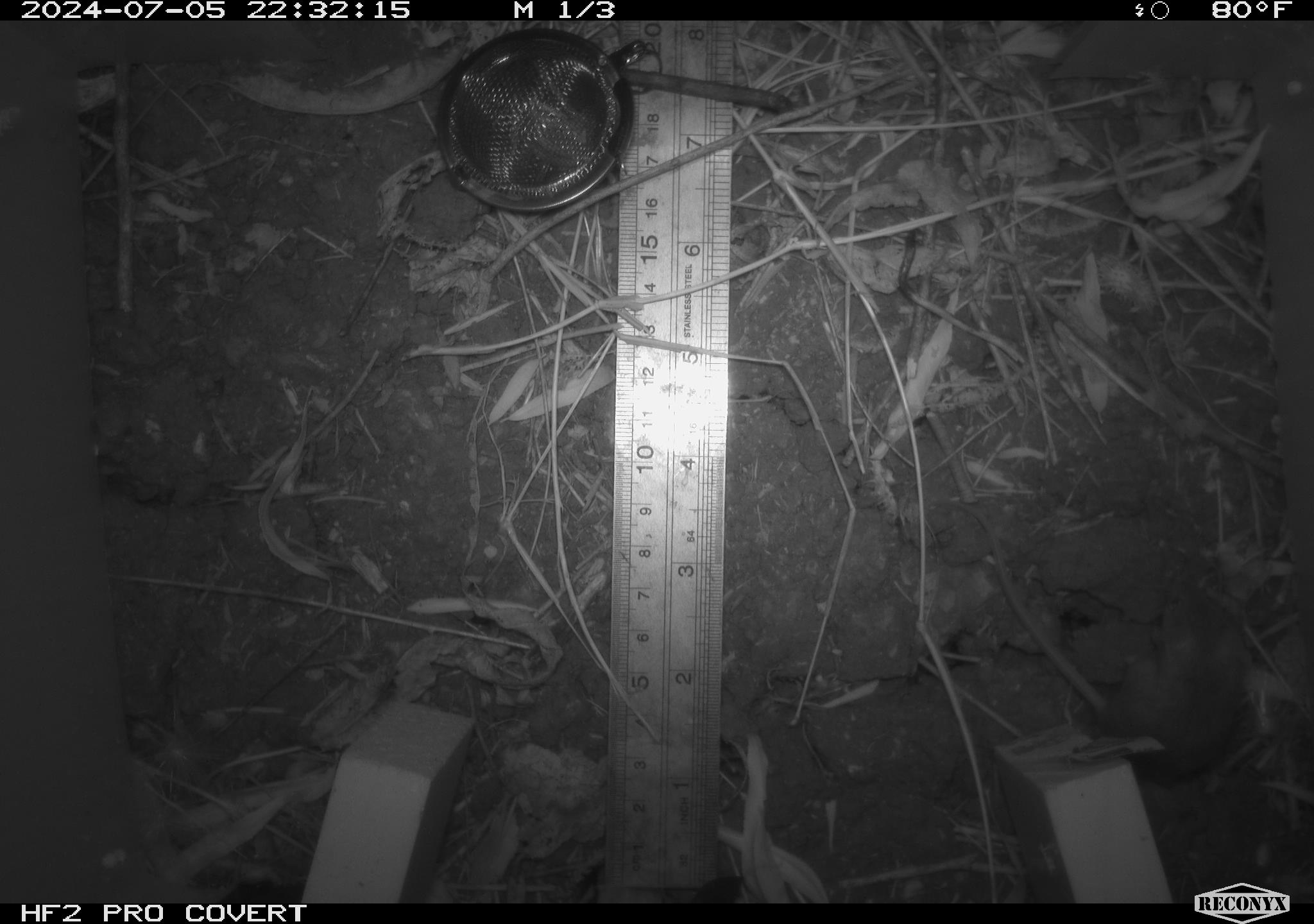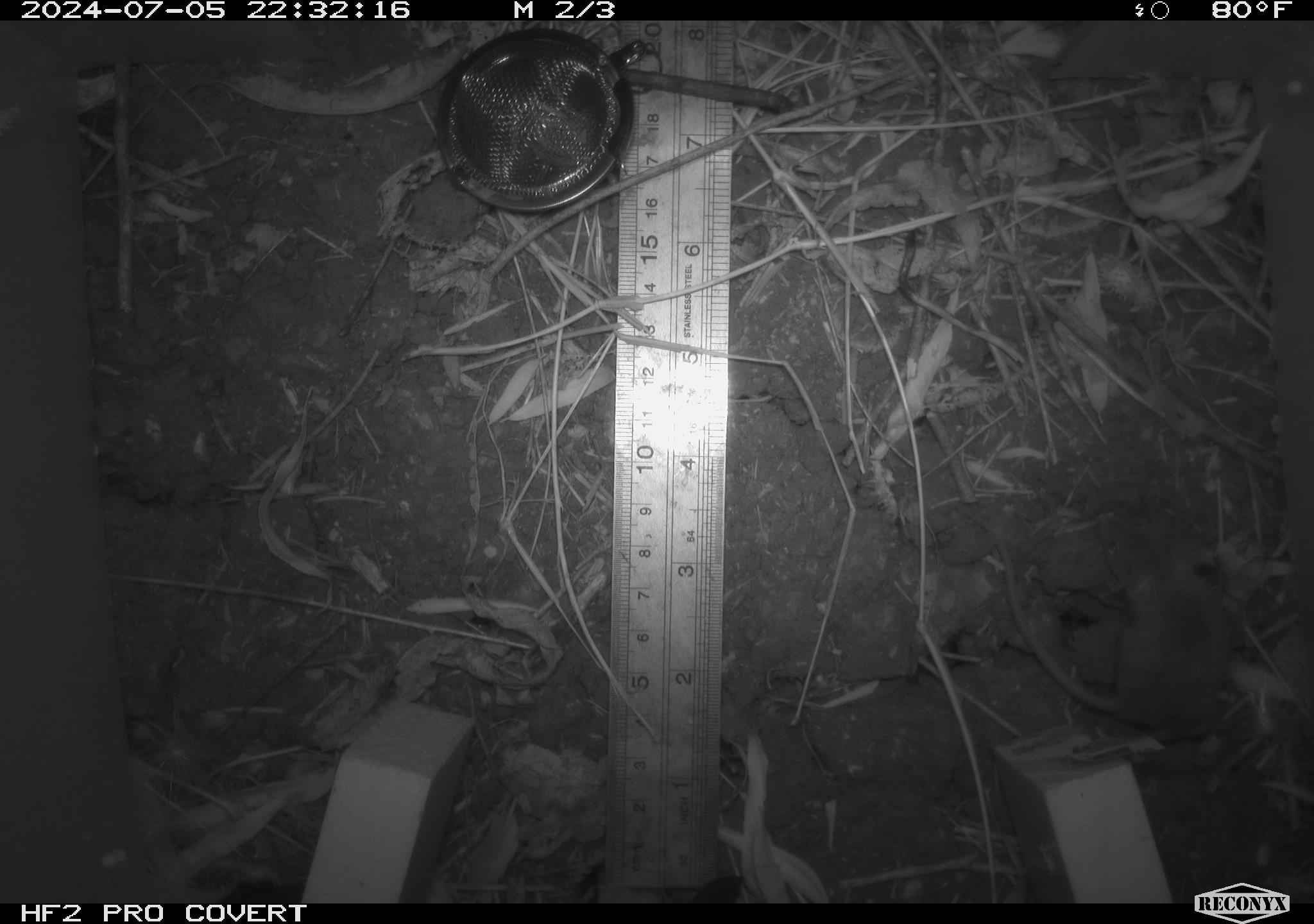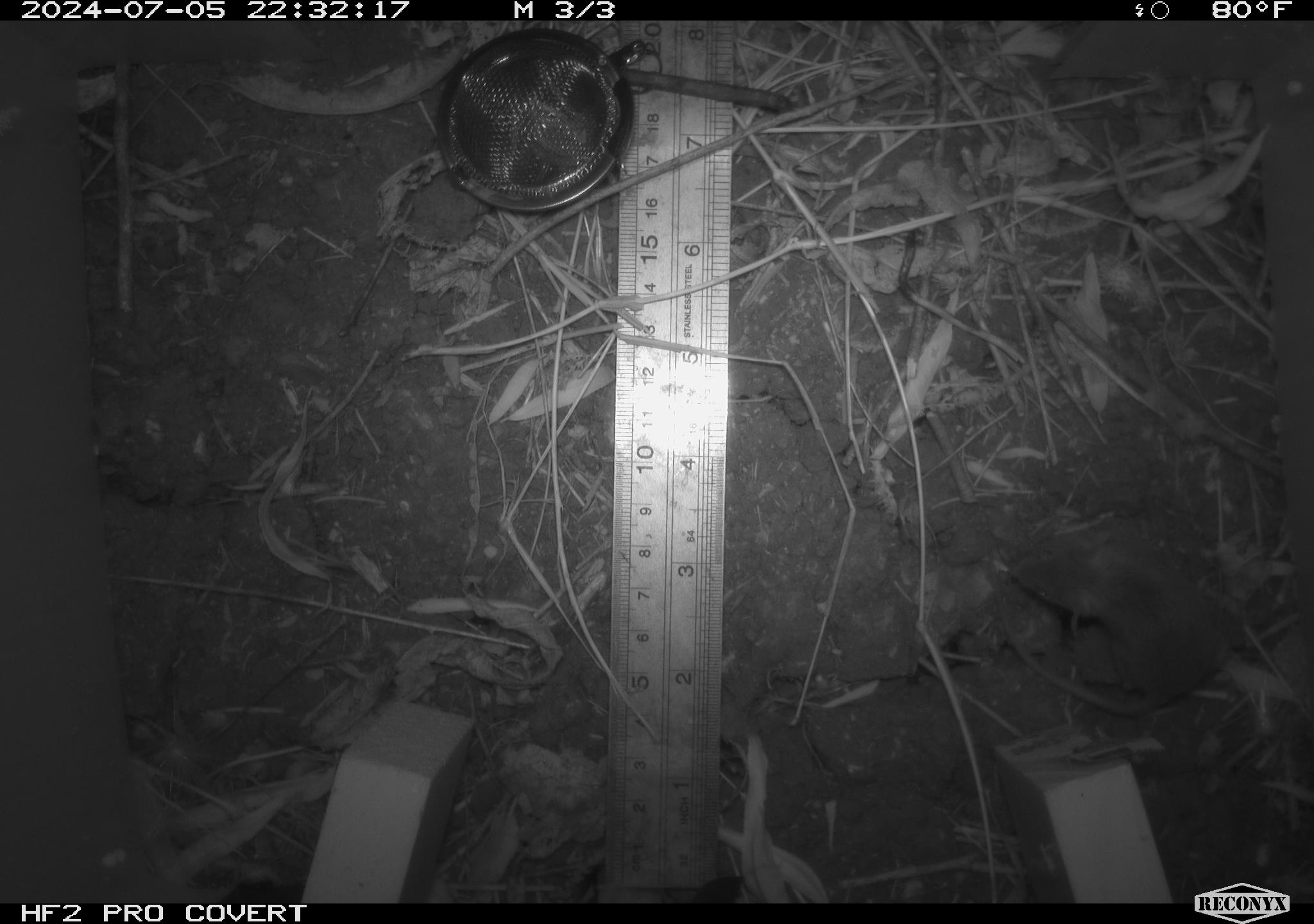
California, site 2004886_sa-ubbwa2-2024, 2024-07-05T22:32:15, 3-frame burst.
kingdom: Animalia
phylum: Chordata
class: Mammalia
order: Rodentia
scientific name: Rodentia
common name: mouse species